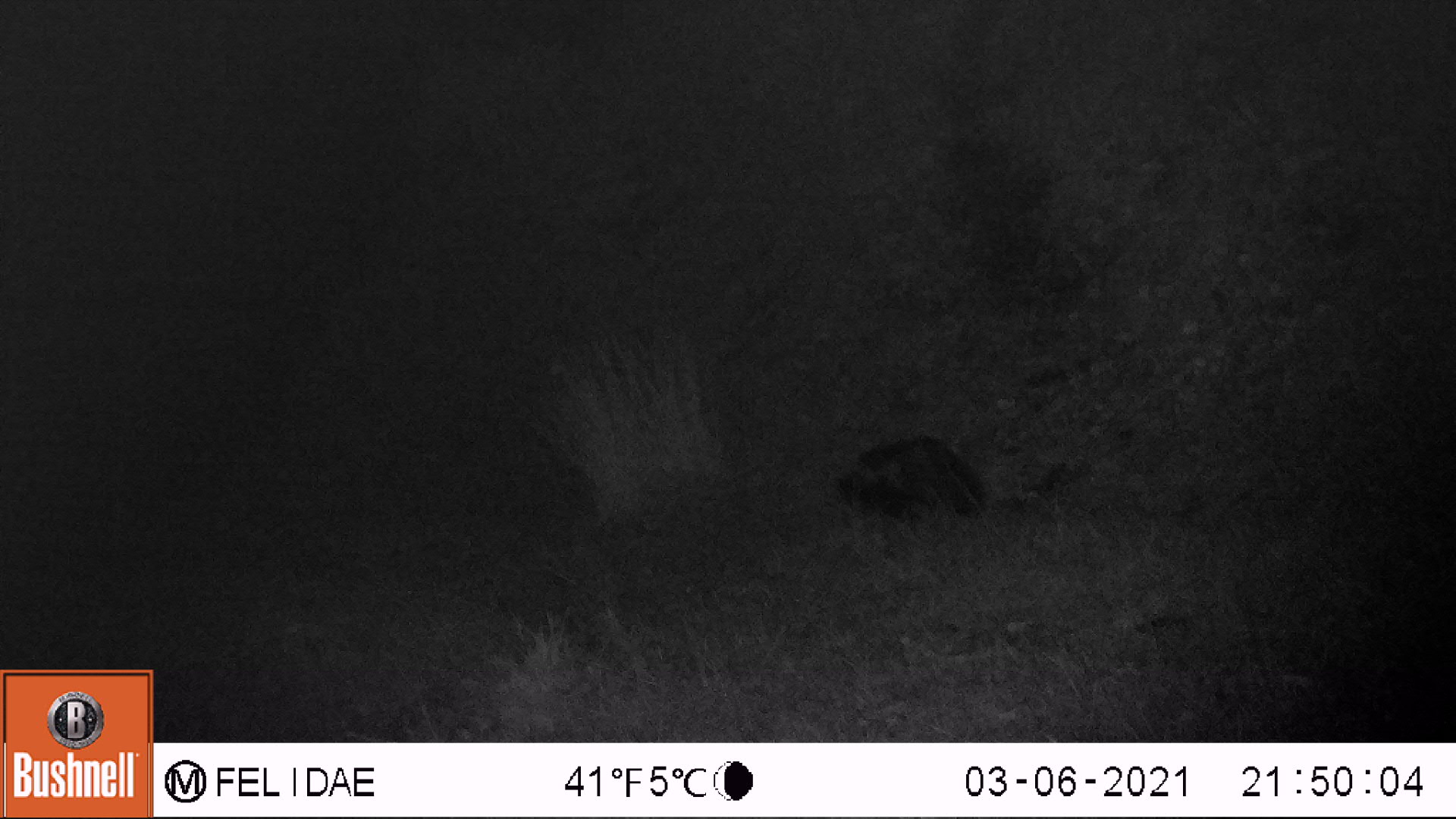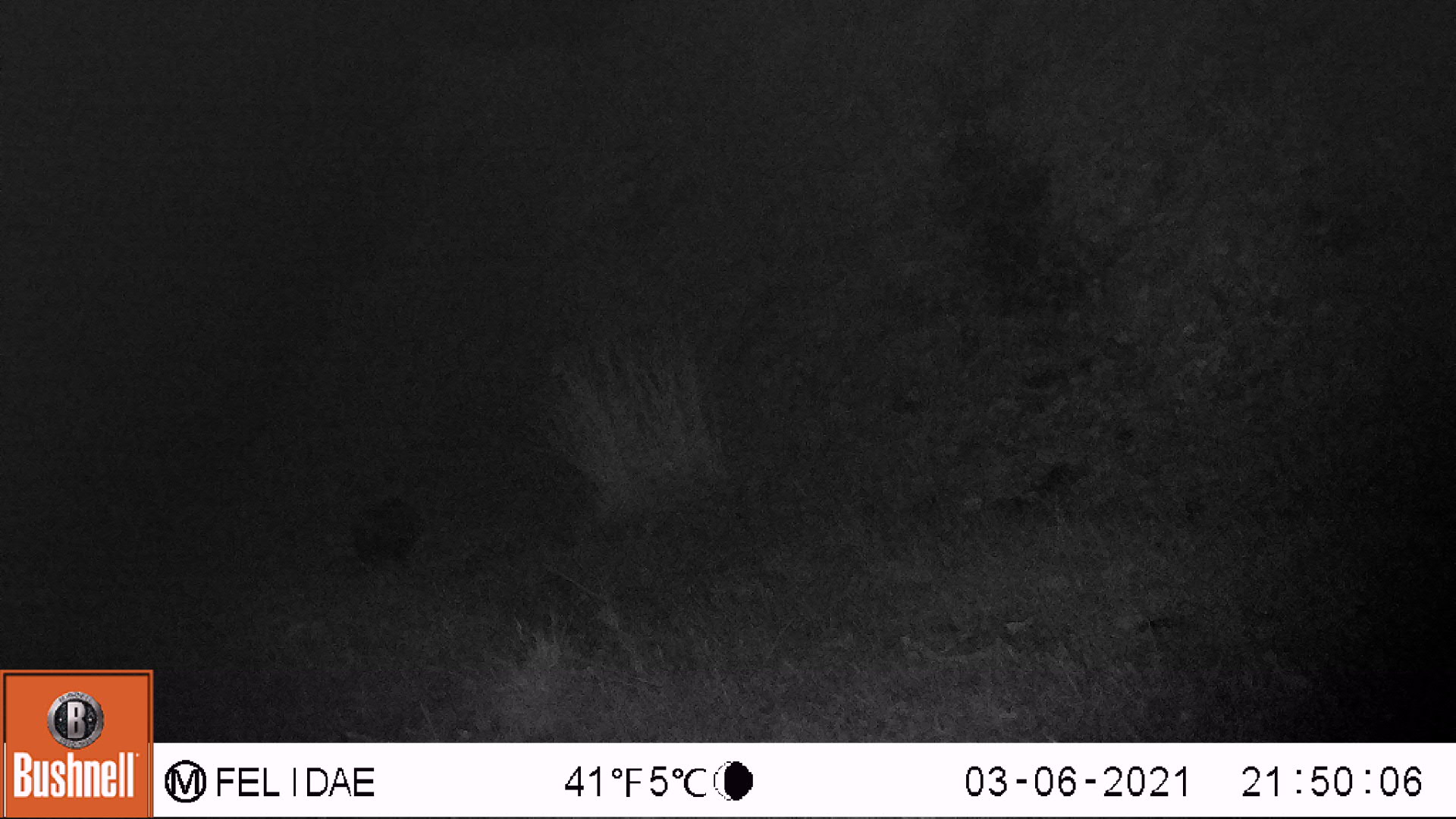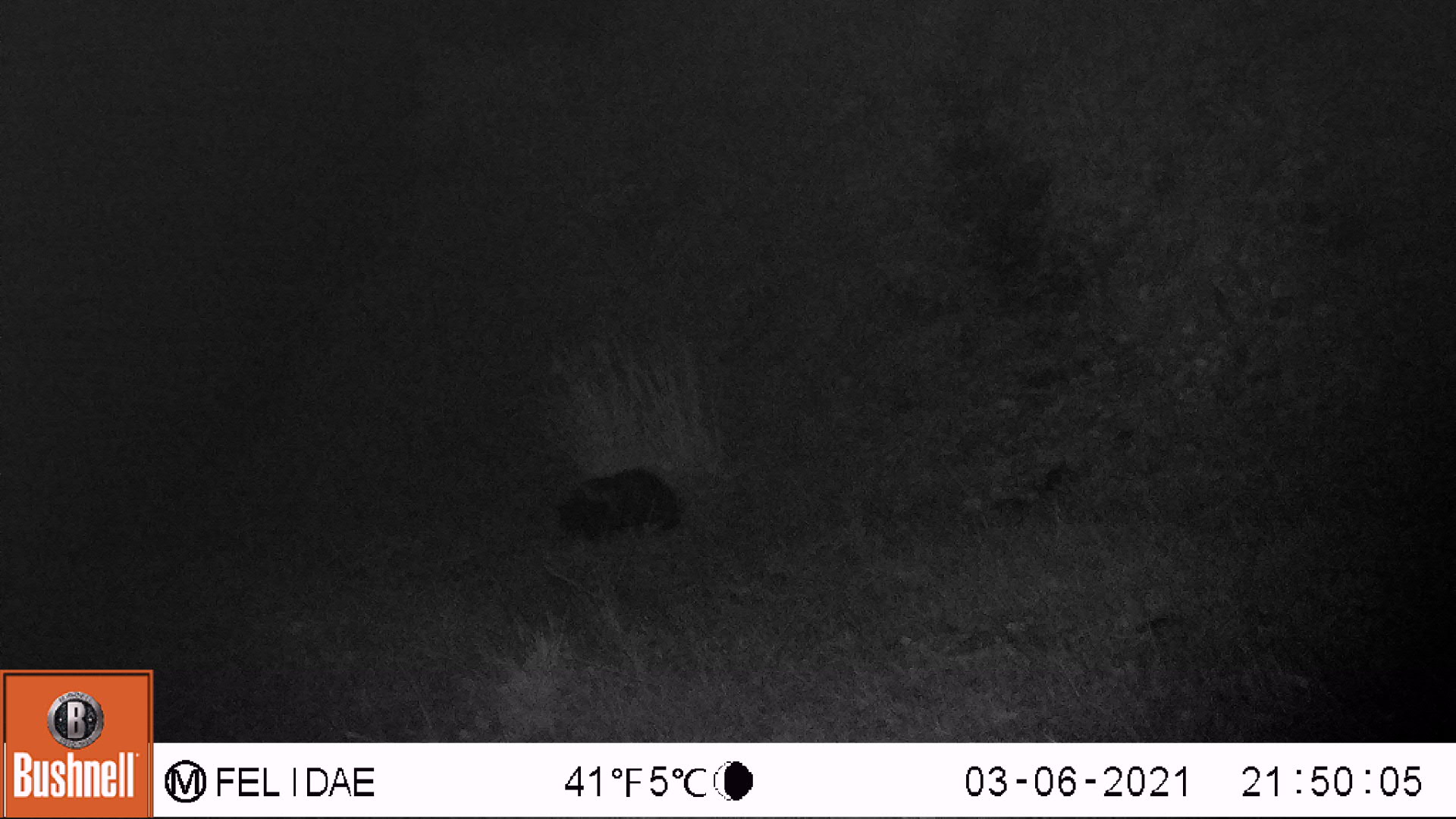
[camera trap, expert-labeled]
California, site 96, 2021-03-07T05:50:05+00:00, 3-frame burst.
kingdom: Animalia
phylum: Chordata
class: Mammalia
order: Carnivora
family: Mephitidae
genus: Mephitis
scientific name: Mephitis mephitis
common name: striped skunk